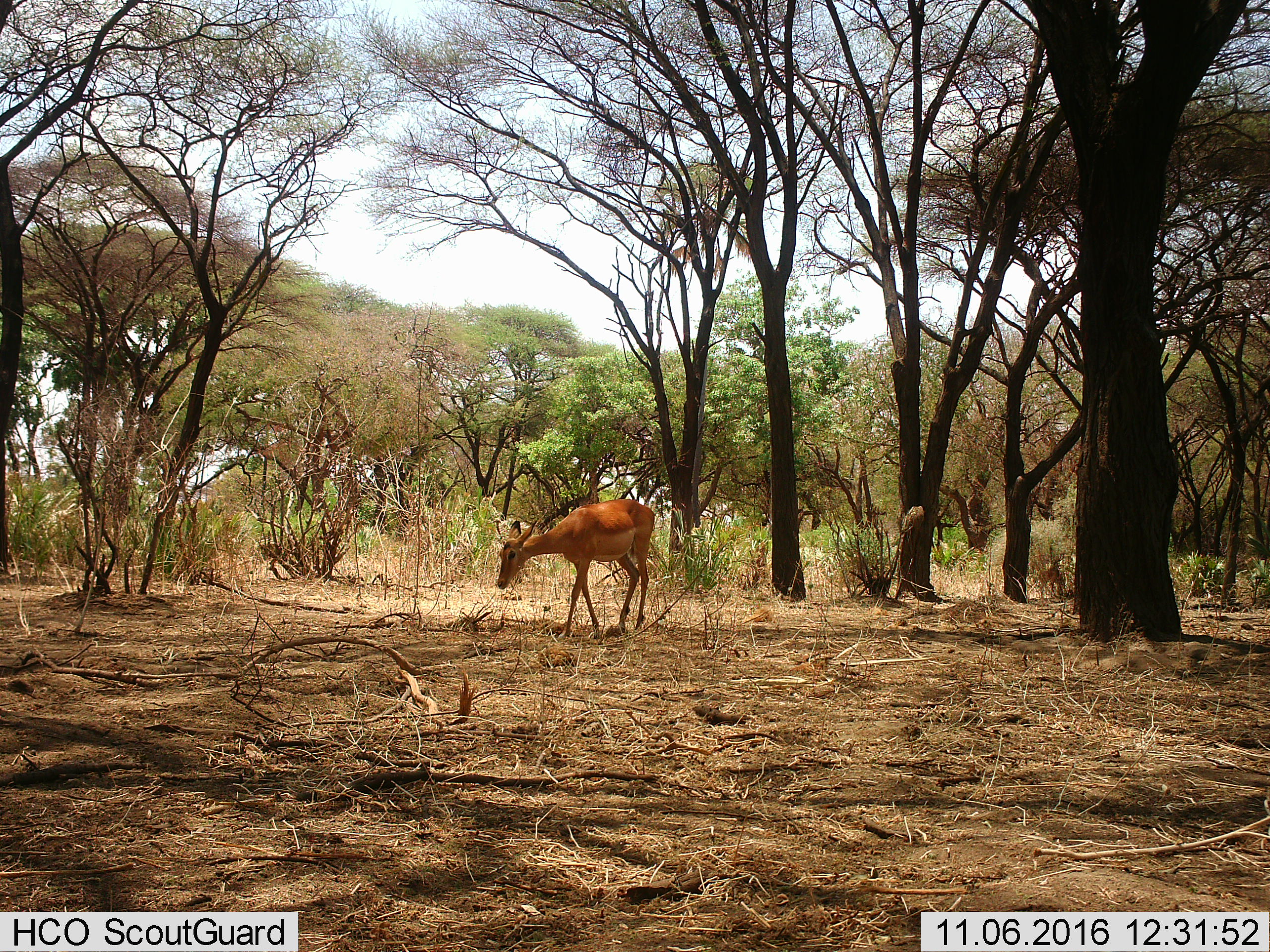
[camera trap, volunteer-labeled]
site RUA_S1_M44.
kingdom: Animalia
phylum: Chordata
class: Mammalia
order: Artiodactyla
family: Bovidae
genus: Aepyceros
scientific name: Aepyceros melampus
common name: impala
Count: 2.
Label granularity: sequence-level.